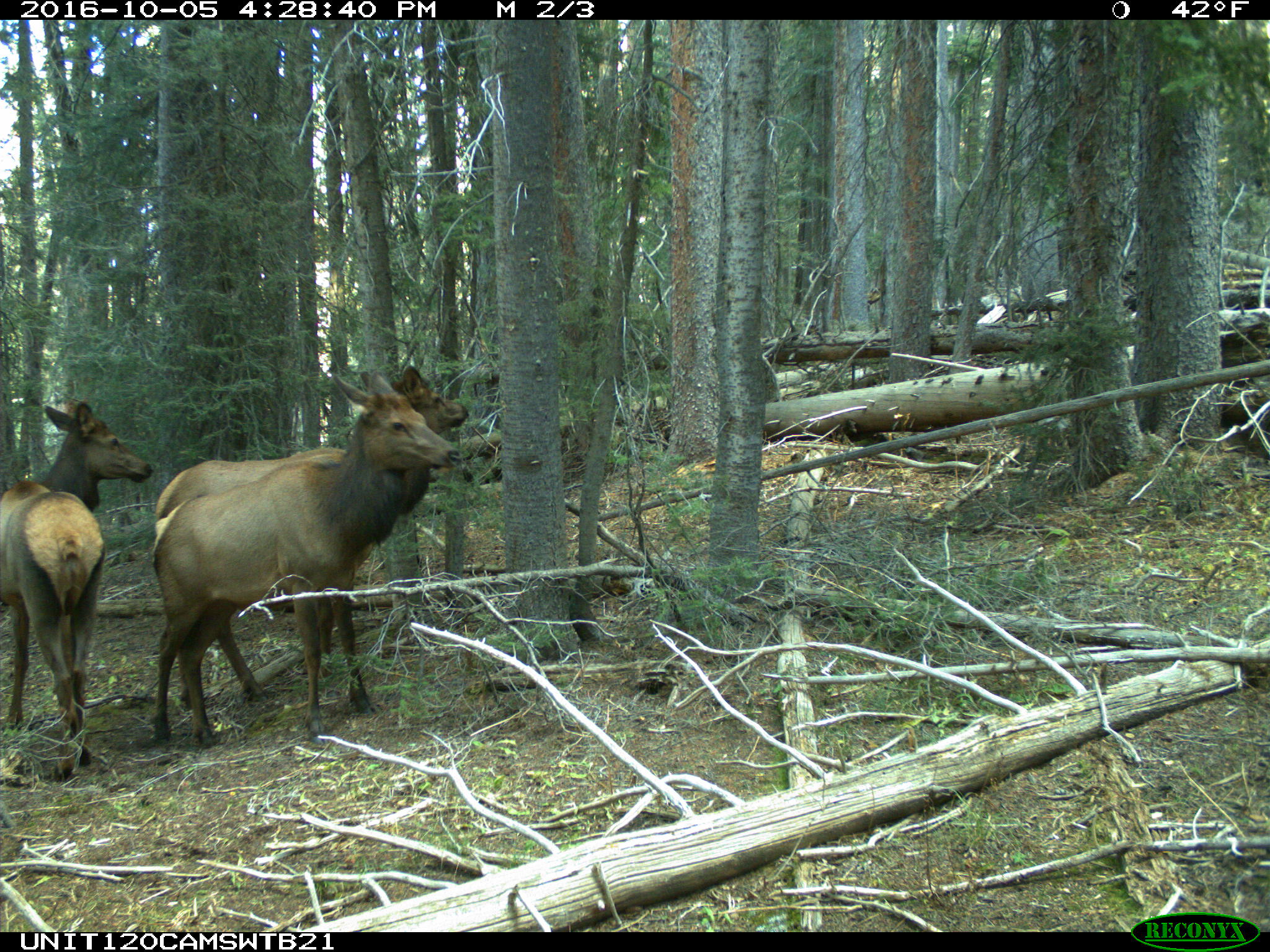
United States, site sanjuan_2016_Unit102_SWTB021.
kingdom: Animalia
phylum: Chordata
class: Mammalia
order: Artiodactyla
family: Cervidae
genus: Cervus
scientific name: Cervus elaphus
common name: red deer